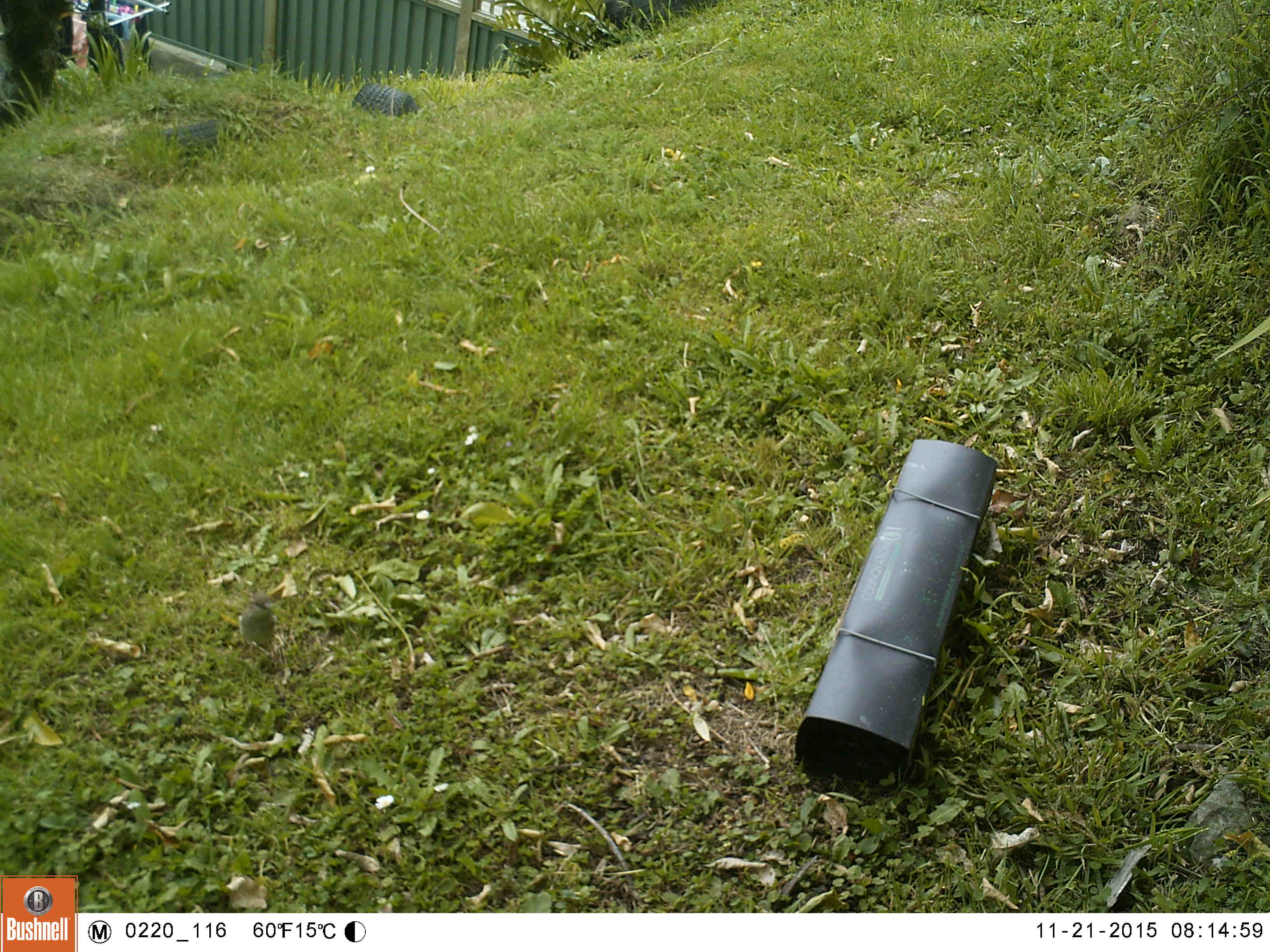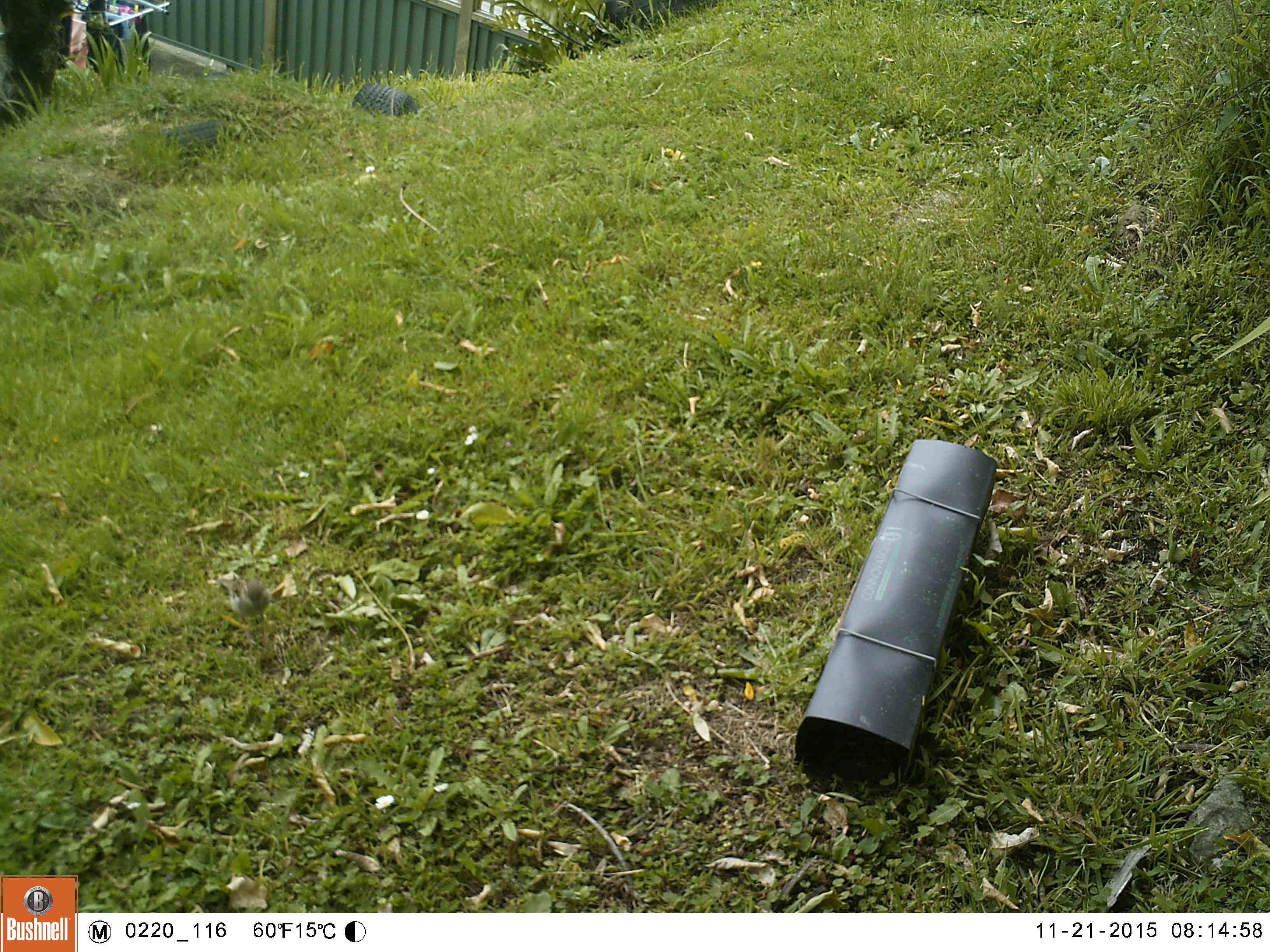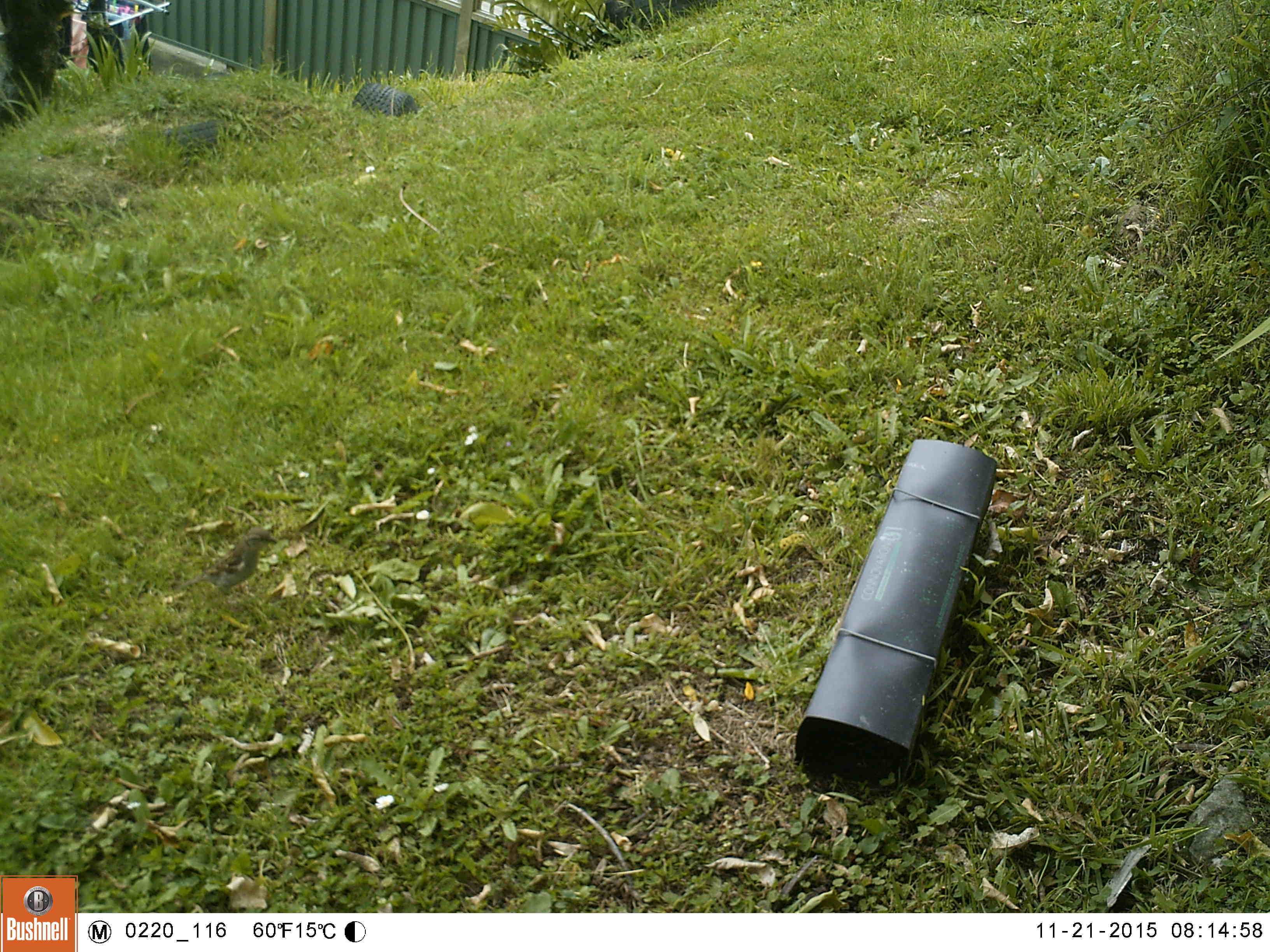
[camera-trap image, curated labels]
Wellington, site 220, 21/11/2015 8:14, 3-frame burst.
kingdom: Animalia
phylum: Chordata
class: Aves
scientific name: Aves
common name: bird